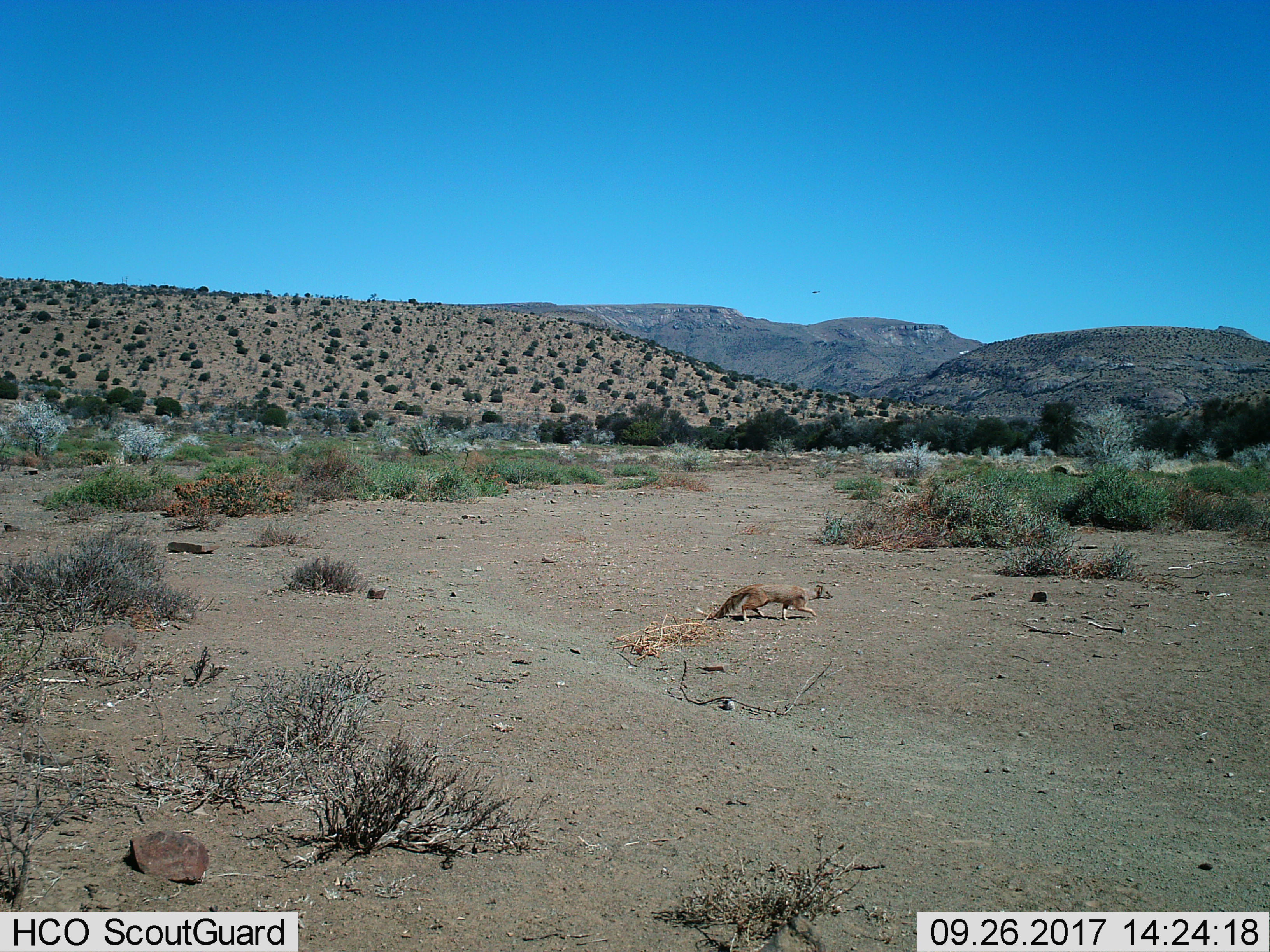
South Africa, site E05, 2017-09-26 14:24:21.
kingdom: Animalia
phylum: Chordata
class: Mammalia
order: Carnivora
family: Herpestidae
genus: Cynictis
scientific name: Cynictis penicillata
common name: yellow mongoose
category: mongooseyellow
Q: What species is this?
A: Mongooseyellow (yellow mongoose) (Cynictis penicillata).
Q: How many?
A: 1.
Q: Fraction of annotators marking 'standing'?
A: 0%.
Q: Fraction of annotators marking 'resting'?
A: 0%.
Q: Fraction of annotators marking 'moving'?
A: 100%.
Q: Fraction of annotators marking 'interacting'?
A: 0%.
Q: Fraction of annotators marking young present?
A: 0%.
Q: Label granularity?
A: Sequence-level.